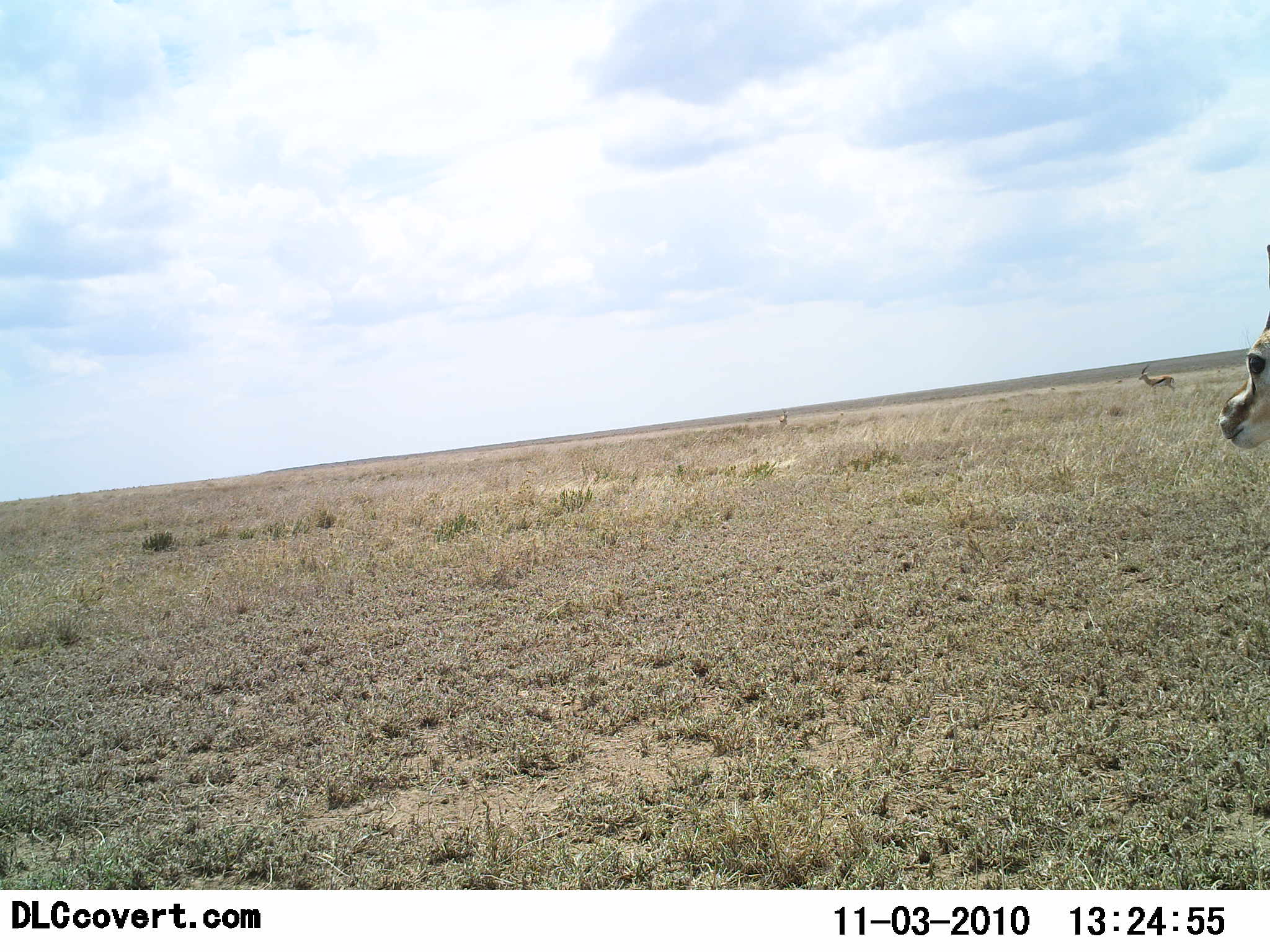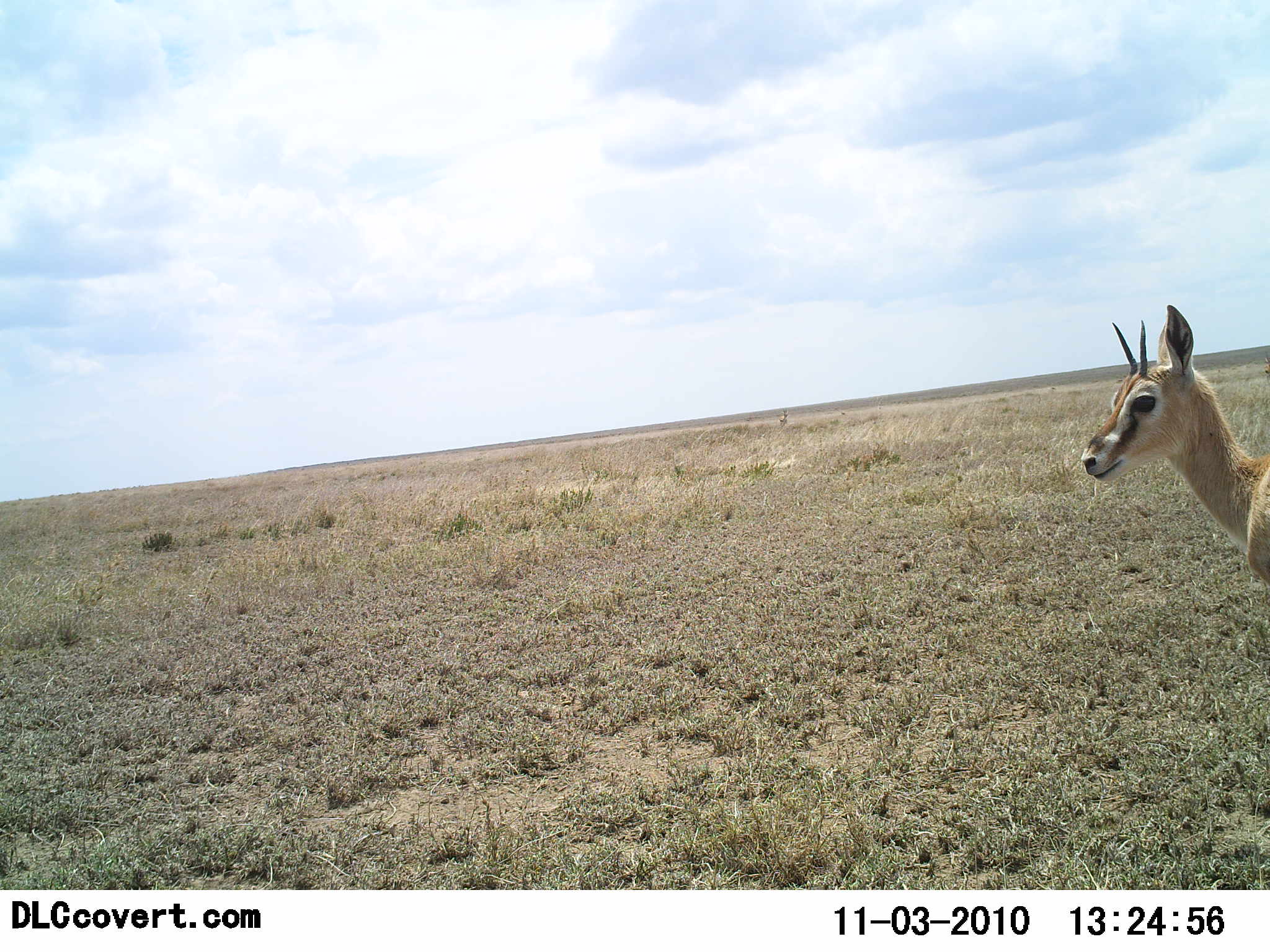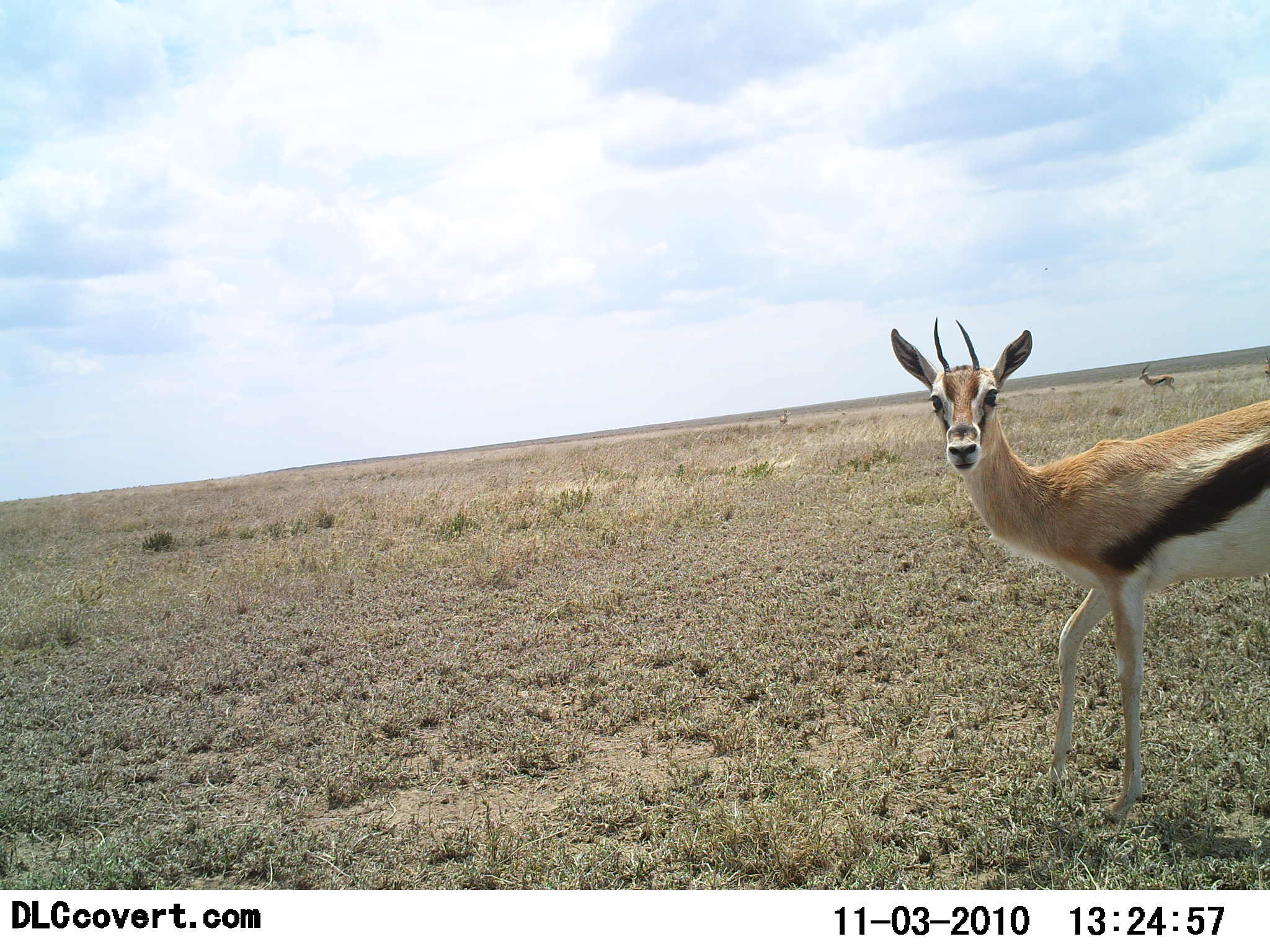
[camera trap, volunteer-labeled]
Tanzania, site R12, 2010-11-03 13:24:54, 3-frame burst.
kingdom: Animalia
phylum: Chordata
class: Mammalia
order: Artiodactyla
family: Bovidae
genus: Eudorcas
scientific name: Eudorcas thomsonii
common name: thomson's gazelle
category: gazellethomsons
Gazellethomsons (thomson's gazelle) (Eudorcas thomsonii), count 1. Behavior (volunteer vote fractions): standing 20%, resting 0%, moving 85%, interacting 0%. Young present (vote fraction): 0%. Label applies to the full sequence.